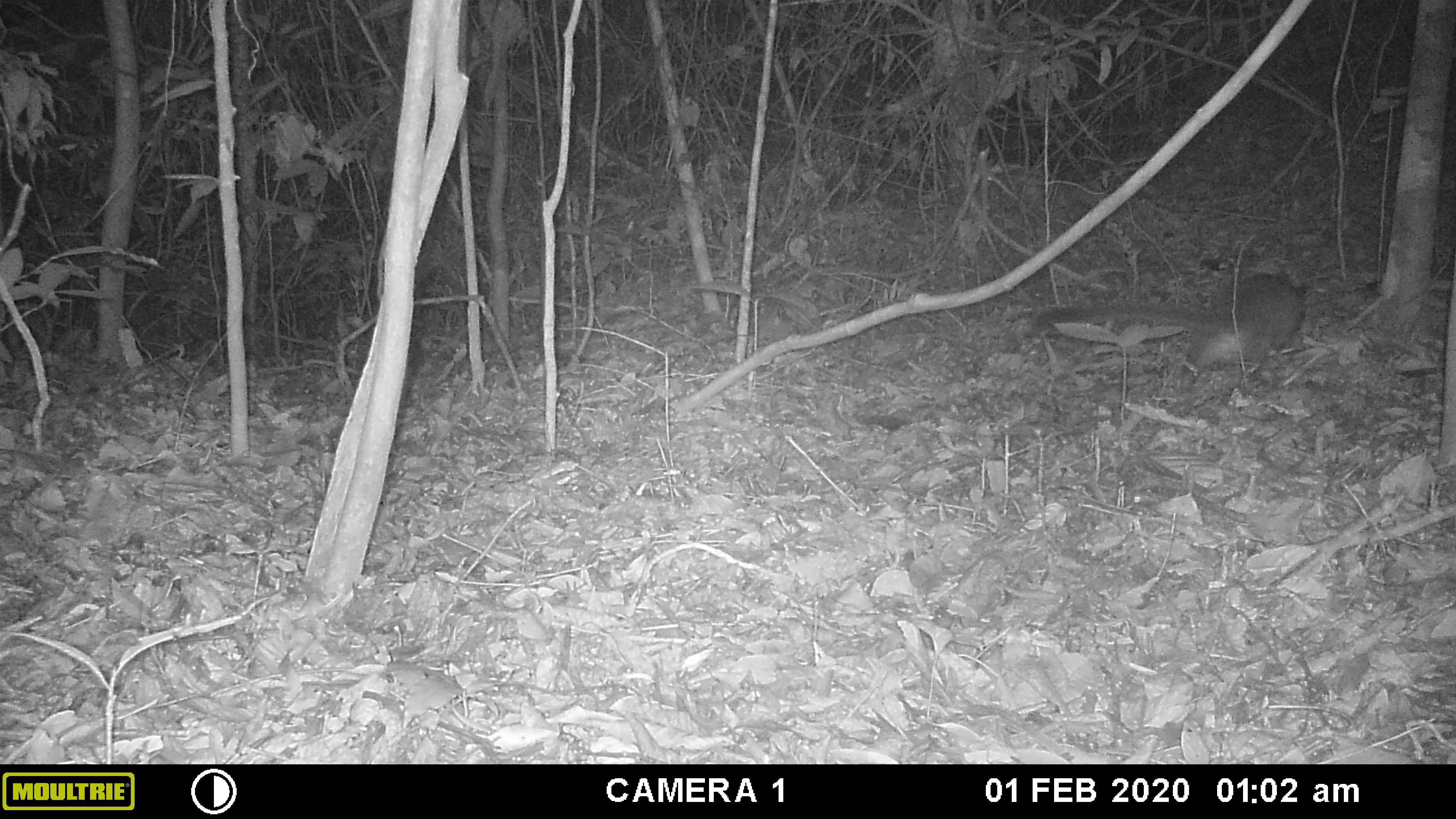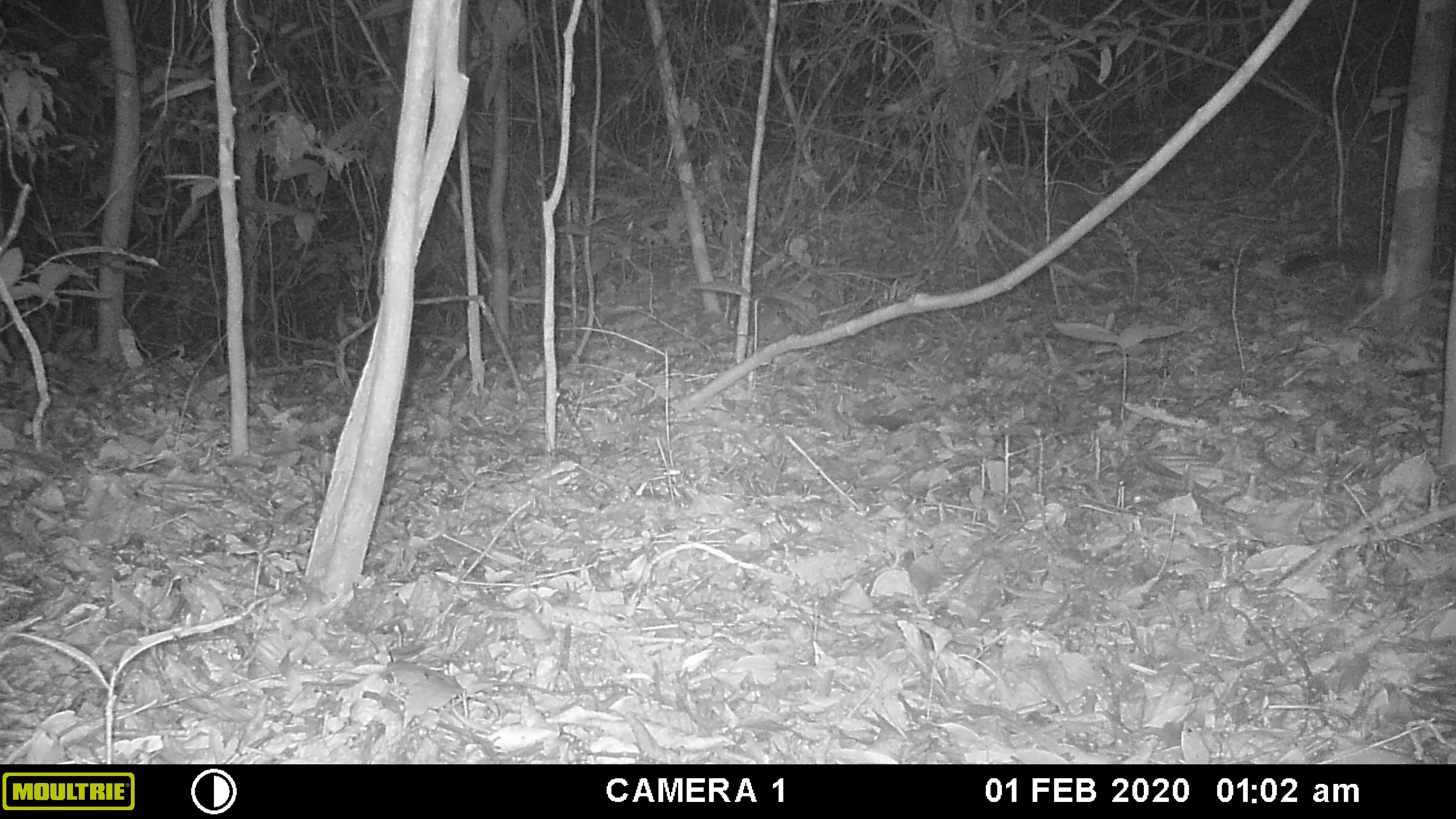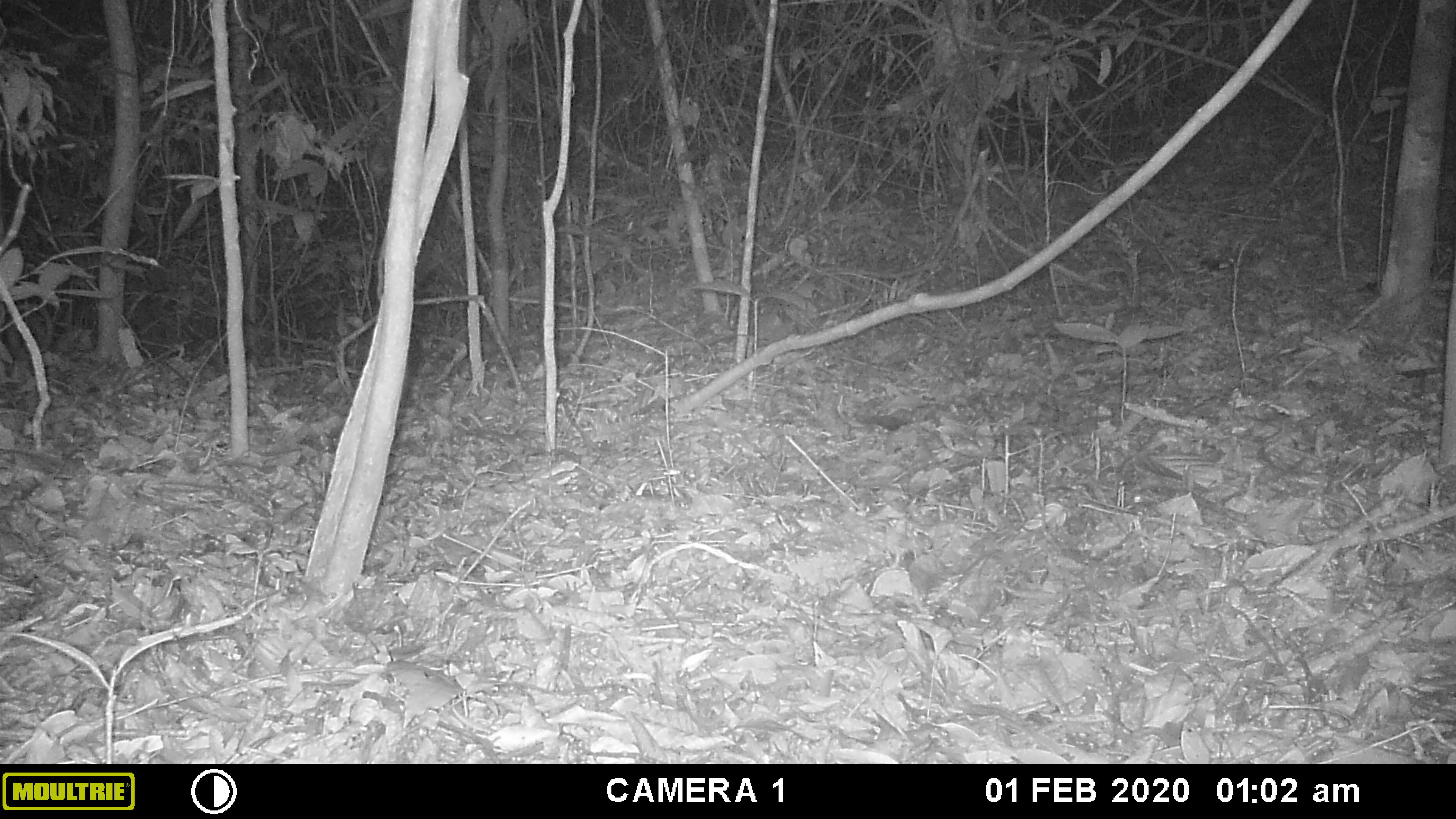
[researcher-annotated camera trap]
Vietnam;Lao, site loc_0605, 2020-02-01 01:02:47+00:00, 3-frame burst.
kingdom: Animalia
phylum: Chordata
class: Mammalia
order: Carnivora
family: Viverridae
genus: Paguma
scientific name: Paguma larvata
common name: masked palm civet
Masked palm civet (Paguma larvata). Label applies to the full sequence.